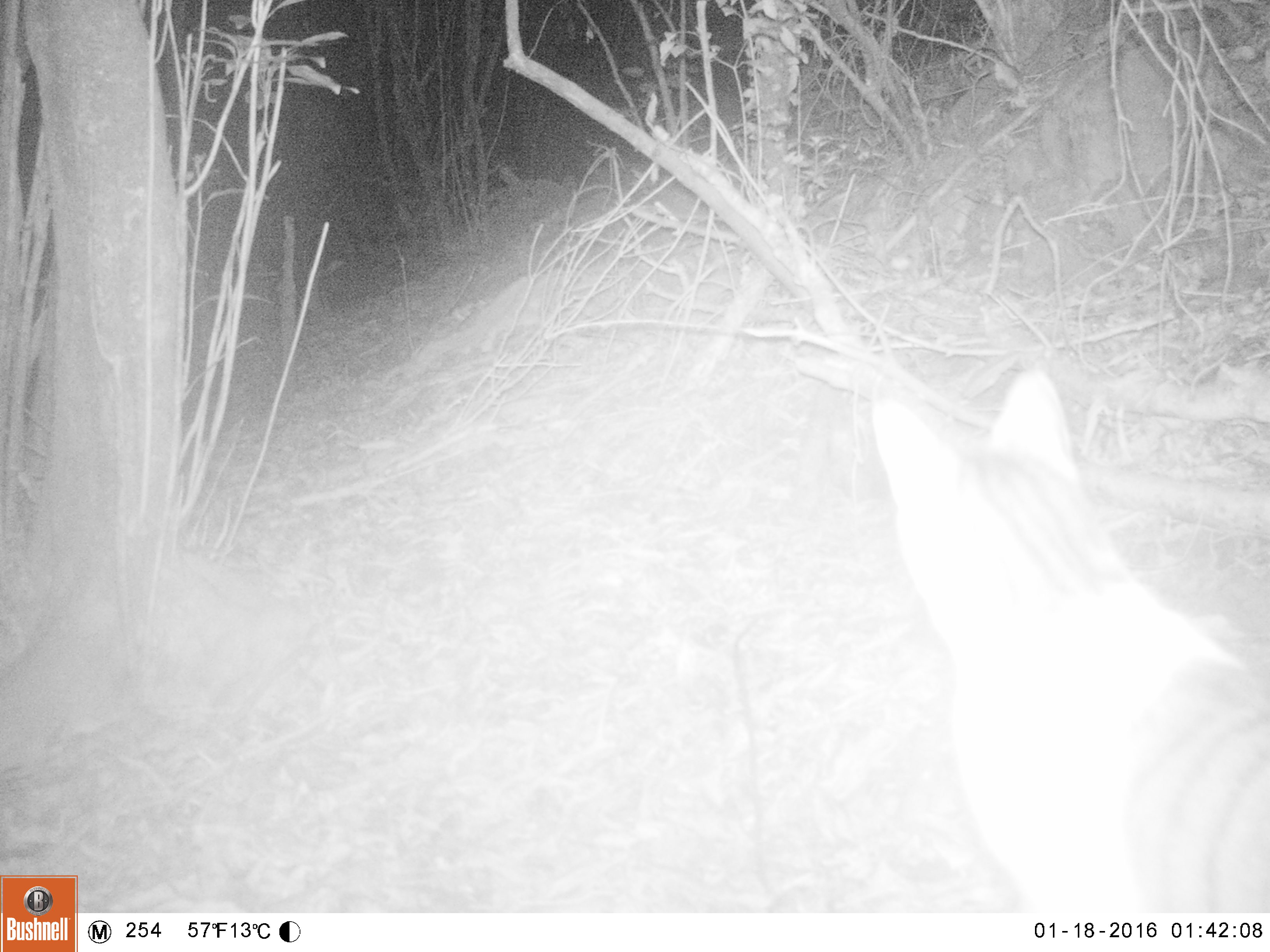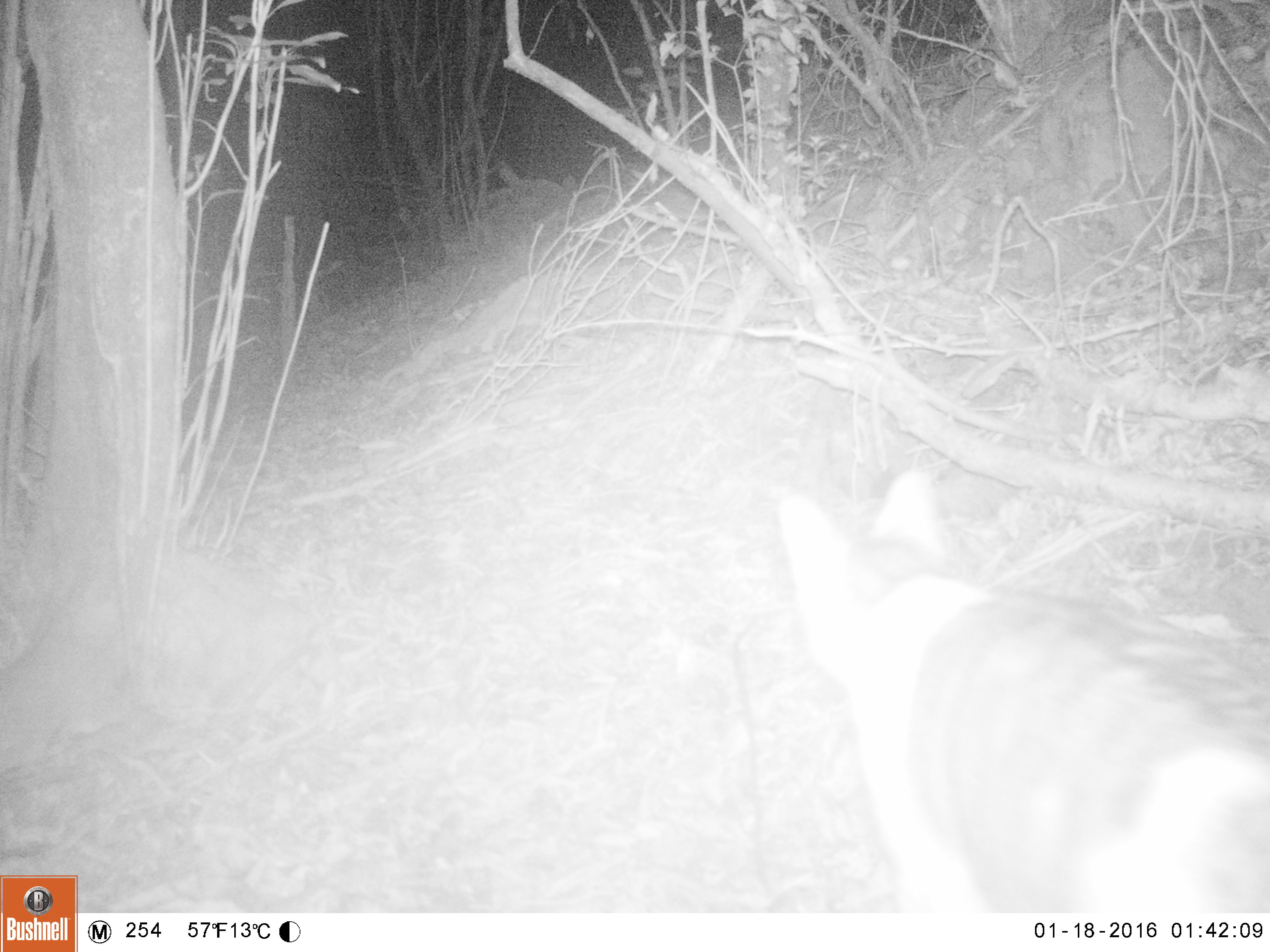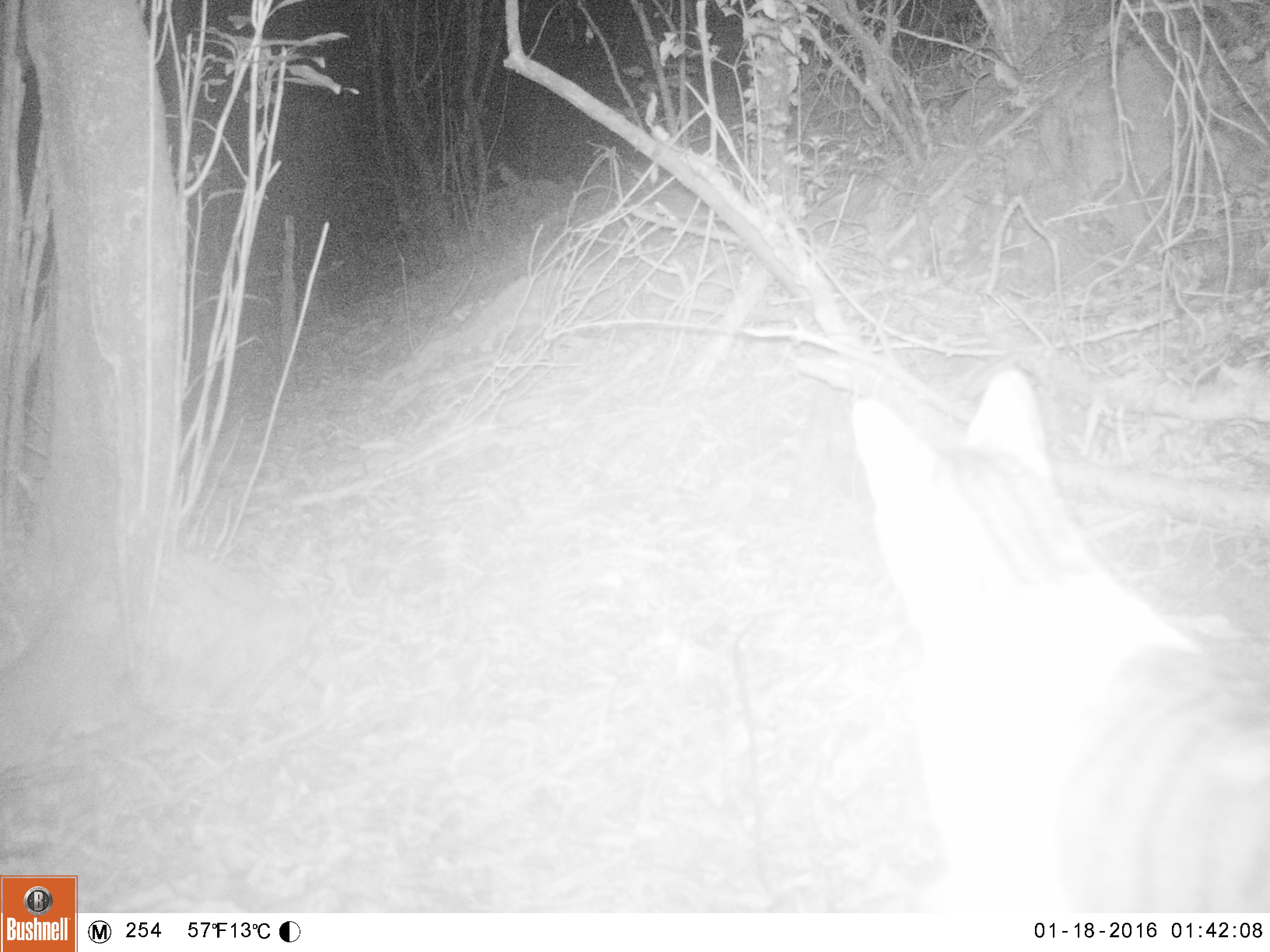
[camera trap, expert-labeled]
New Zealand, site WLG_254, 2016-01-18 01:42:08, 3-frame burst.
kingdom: Animalia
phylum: Chordata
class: Mammalia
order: Carnivora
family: Felidae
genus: Felis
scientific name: Felis catus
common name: domestic cat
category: cat